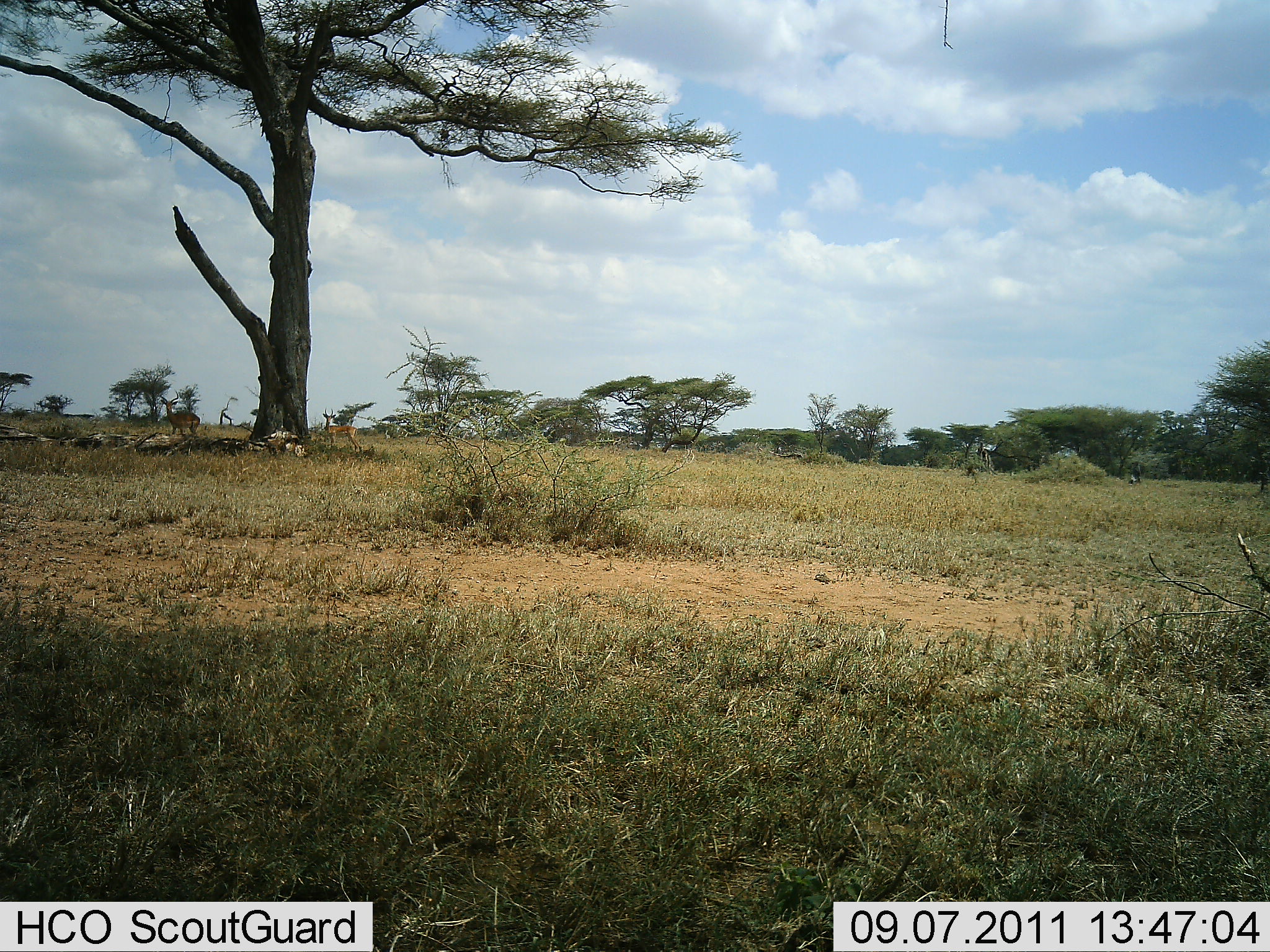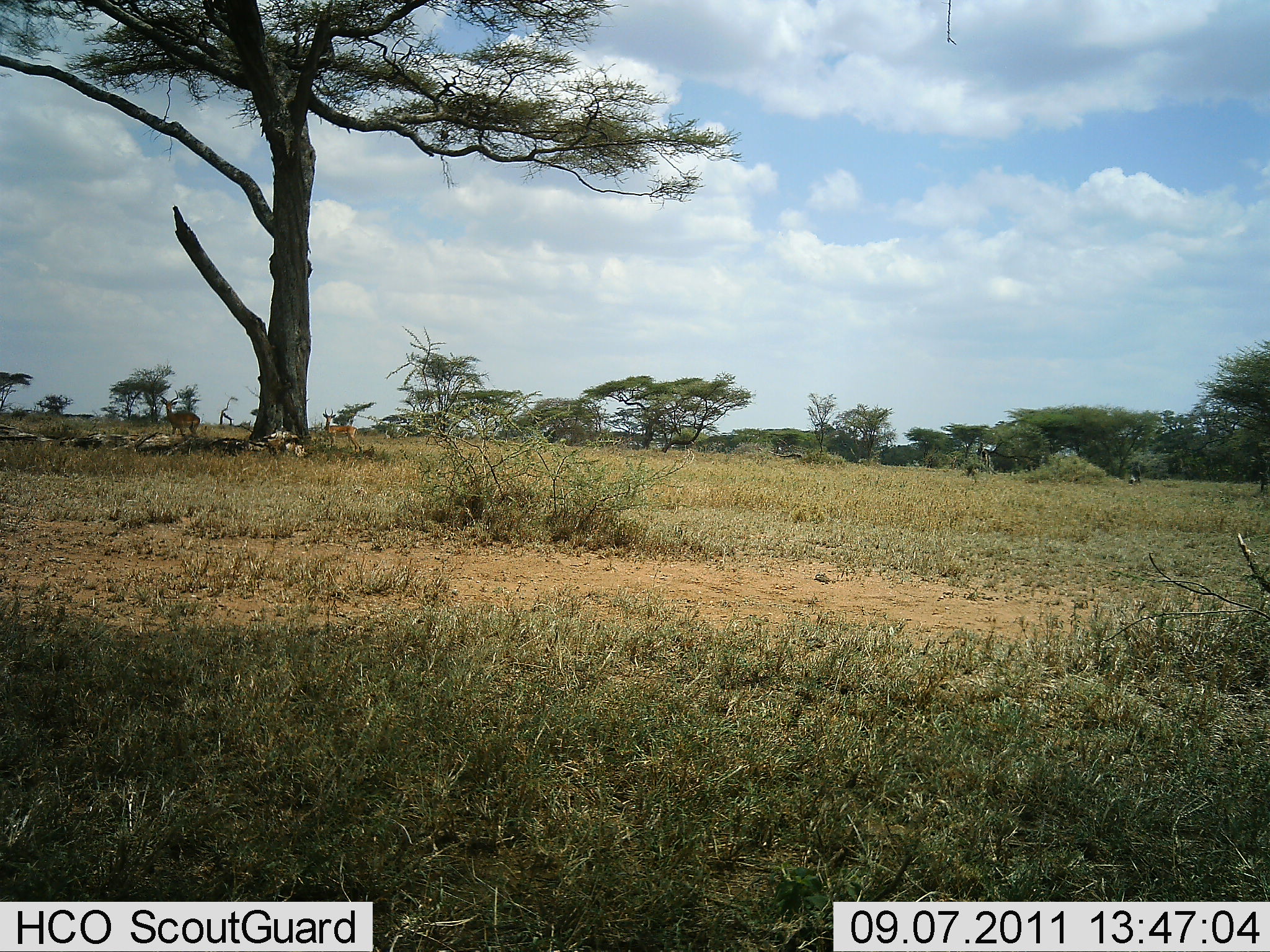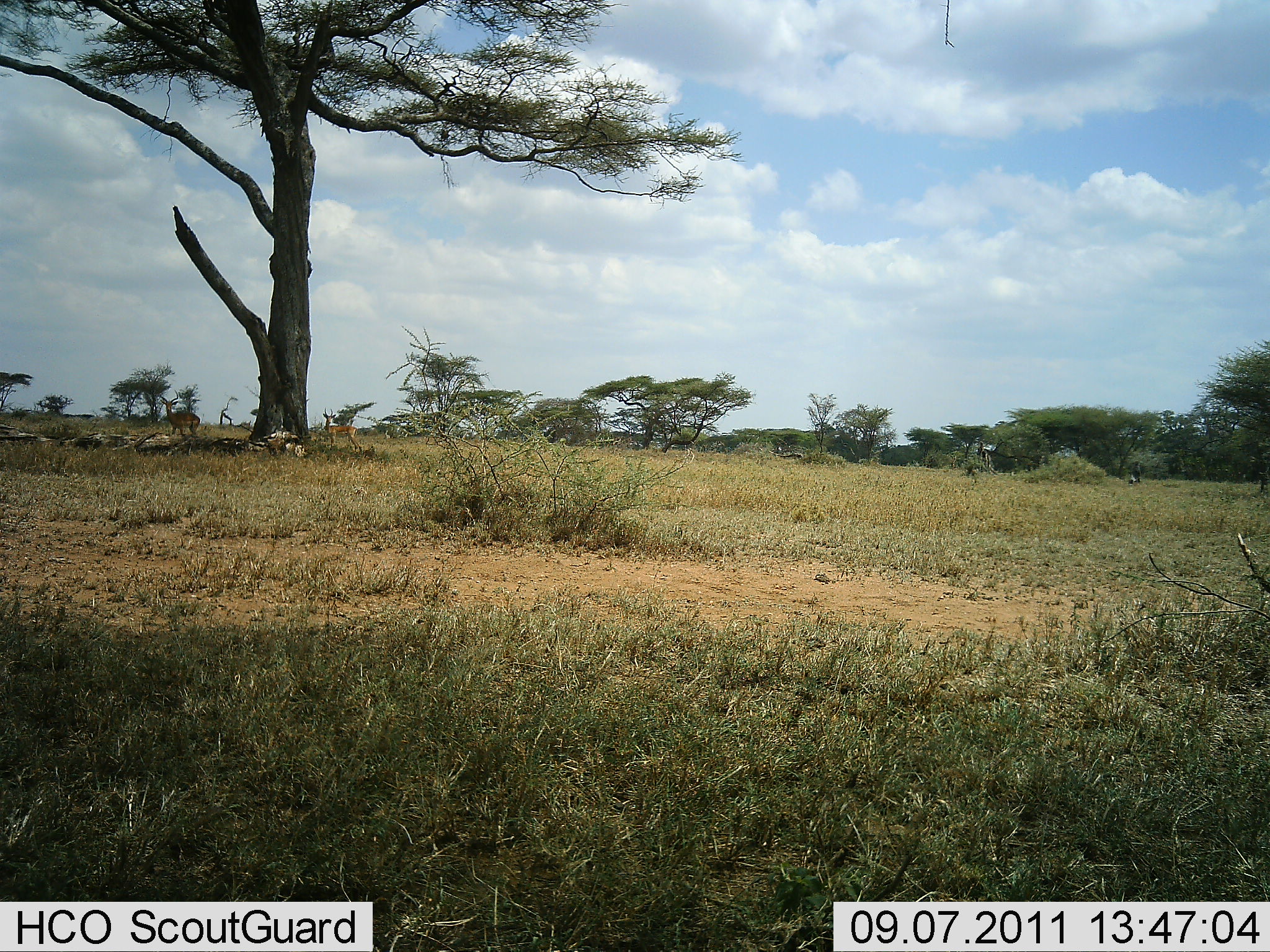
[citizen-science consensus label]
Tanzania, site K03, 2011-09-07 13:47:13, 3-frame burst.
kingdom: Animalia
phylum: Chordata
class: Mammalia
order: Artiodactyla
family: Bovidae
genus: Nanger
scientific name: Nanger granti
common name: grant's gazelle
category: gazellegrants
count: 2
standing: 67%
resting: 33%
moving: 0%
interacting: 0%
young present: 0%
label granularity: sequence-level